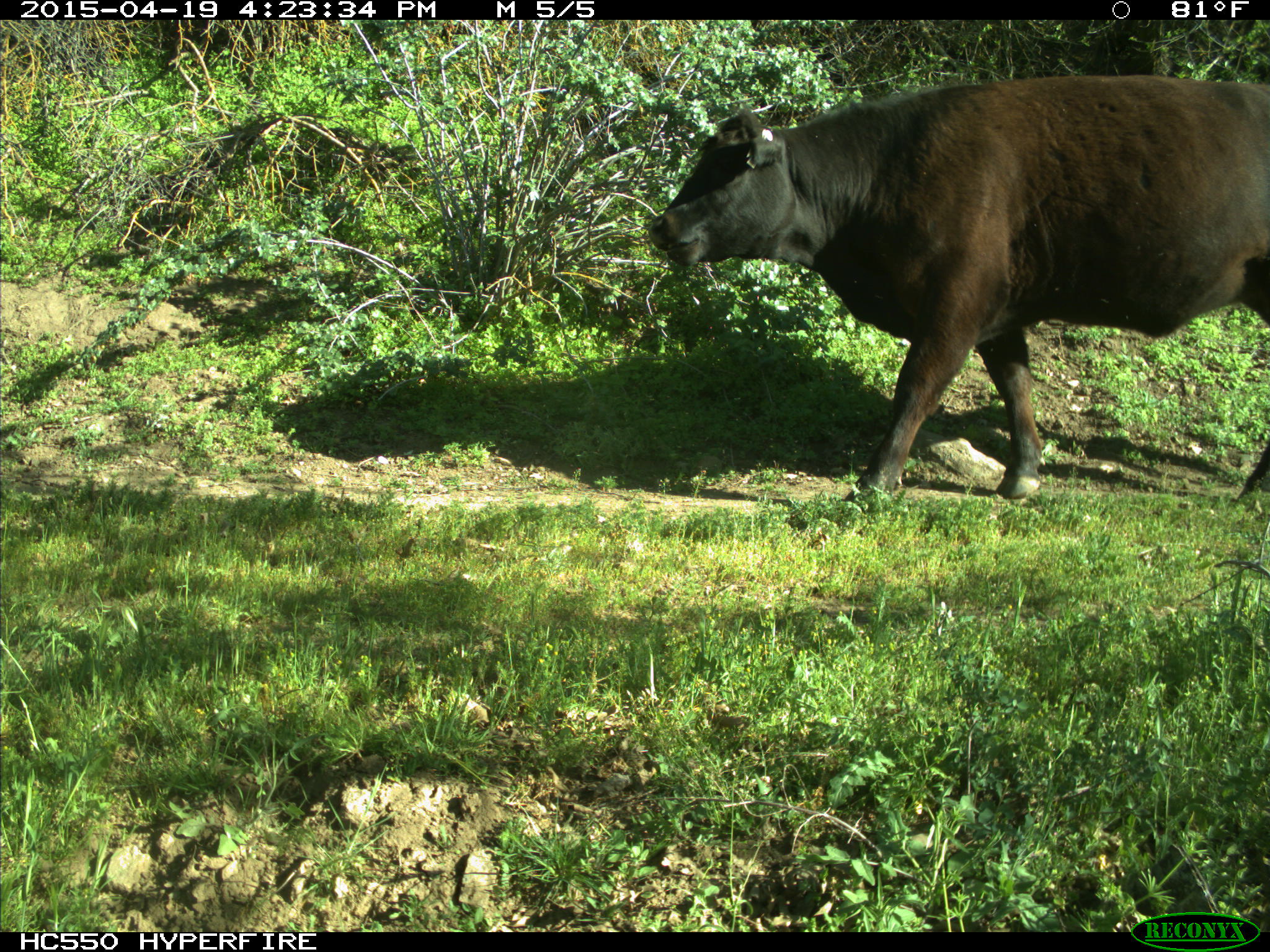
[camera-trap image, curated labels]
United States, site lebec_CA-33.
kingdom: Animalia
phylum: Chordata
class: Mammalia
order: Artiodactyla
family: Bovidae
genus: Bos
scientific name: Bos taurus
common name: domestic cow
Bos taurus (domestic cow).